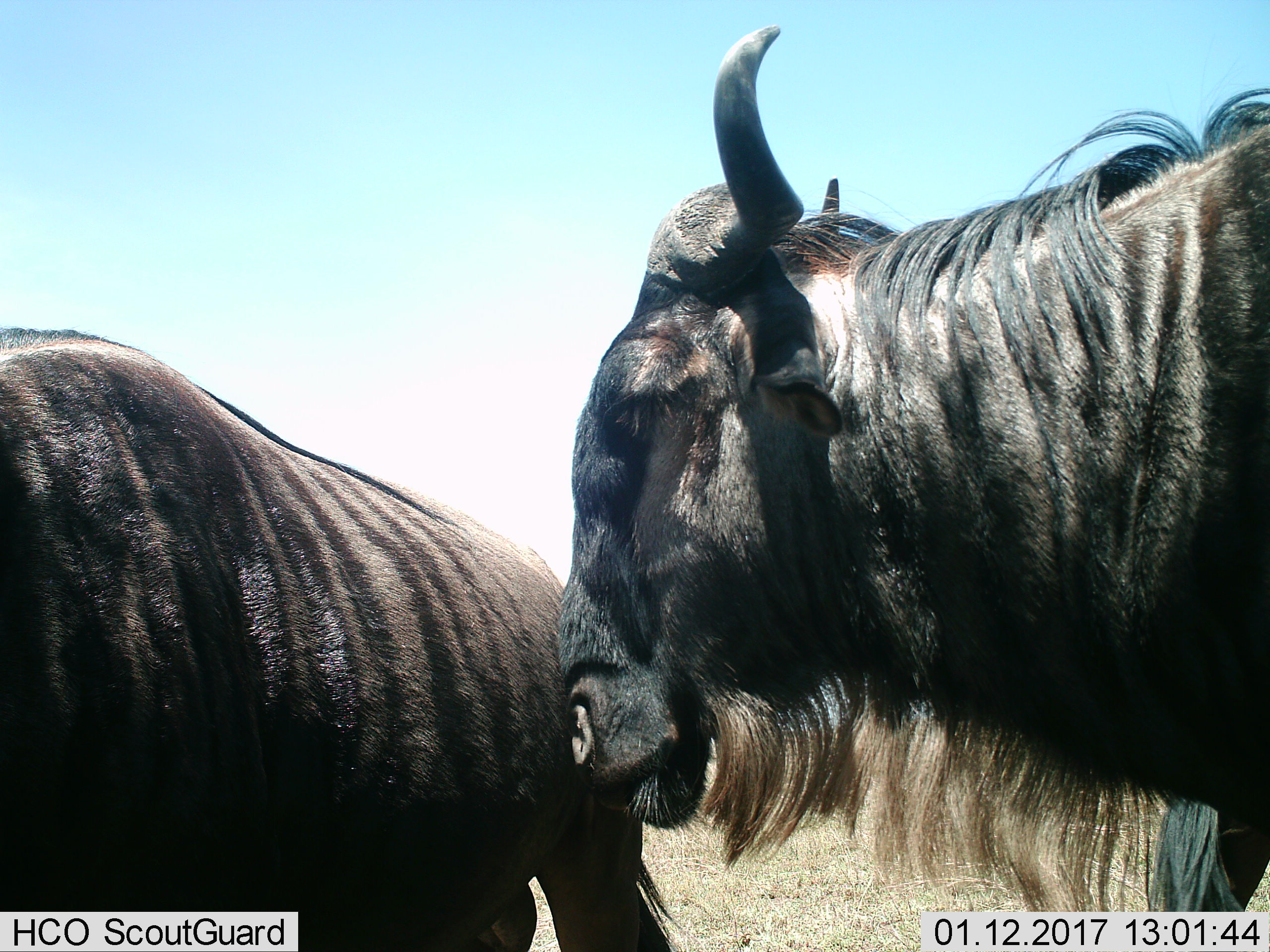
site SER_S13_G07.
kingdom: Animalia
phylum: Chordata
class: Mammalia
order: Artiodactyla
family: Bovidae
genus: Connochaetes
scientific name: Connochaetes taurinus taurinus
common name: blue wildebeest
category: wildebeestblue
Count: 2.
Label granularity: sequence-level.